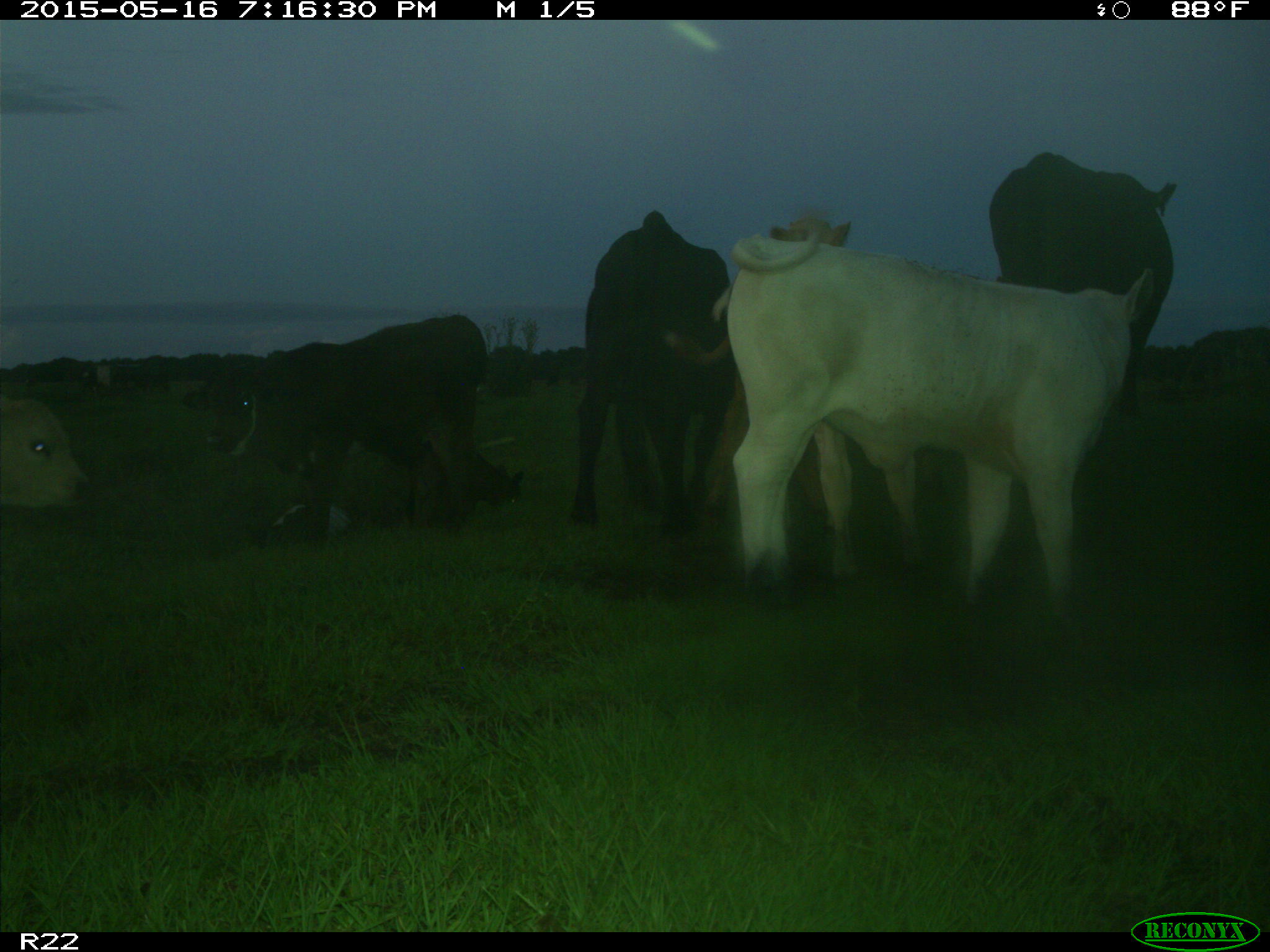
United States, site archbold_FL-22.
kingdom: Animalia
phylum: Chordata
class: Mammalia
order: Artiodactyla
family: Bovidae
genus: Bos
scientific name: Bos taurus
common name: domestic cow